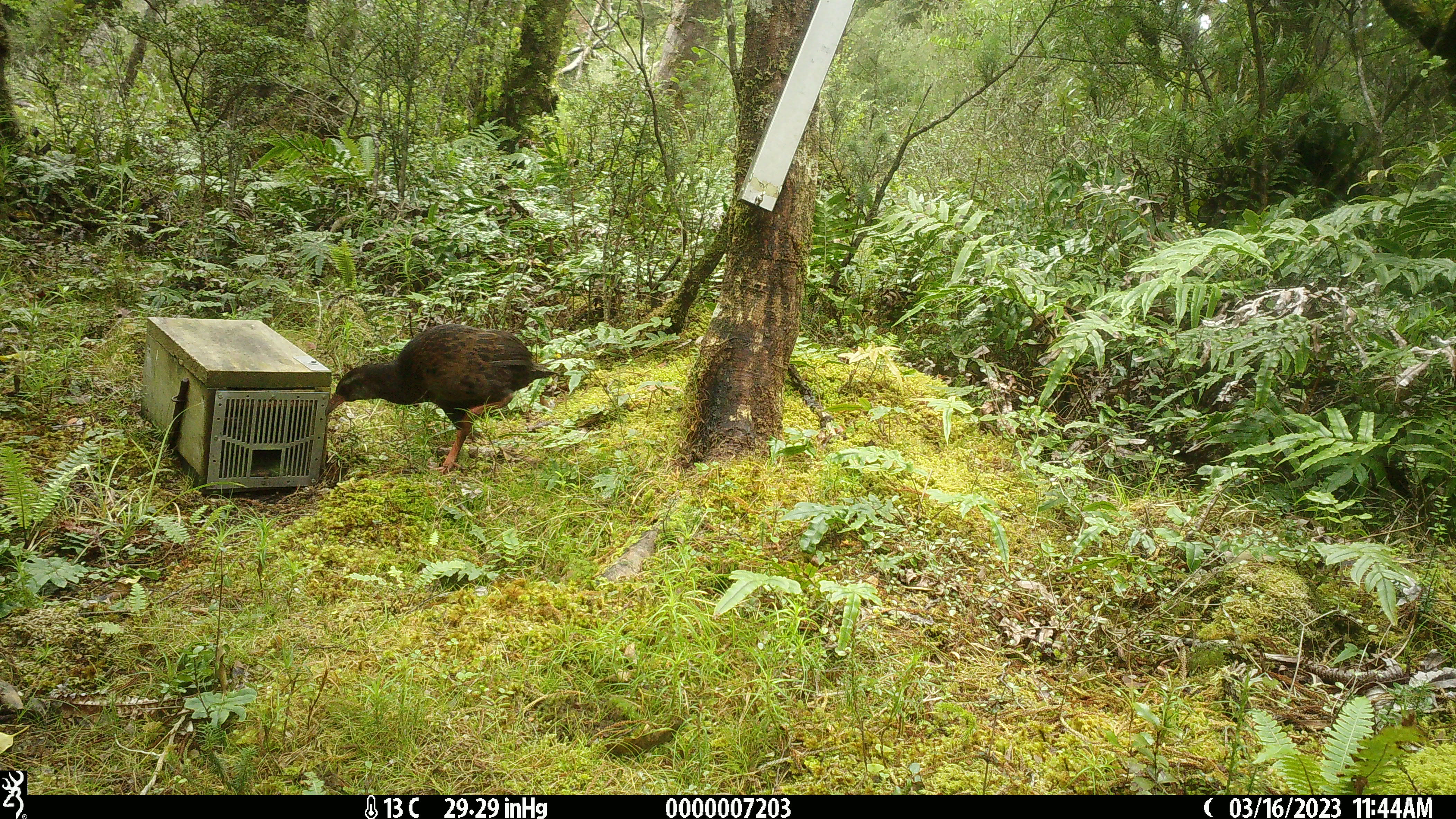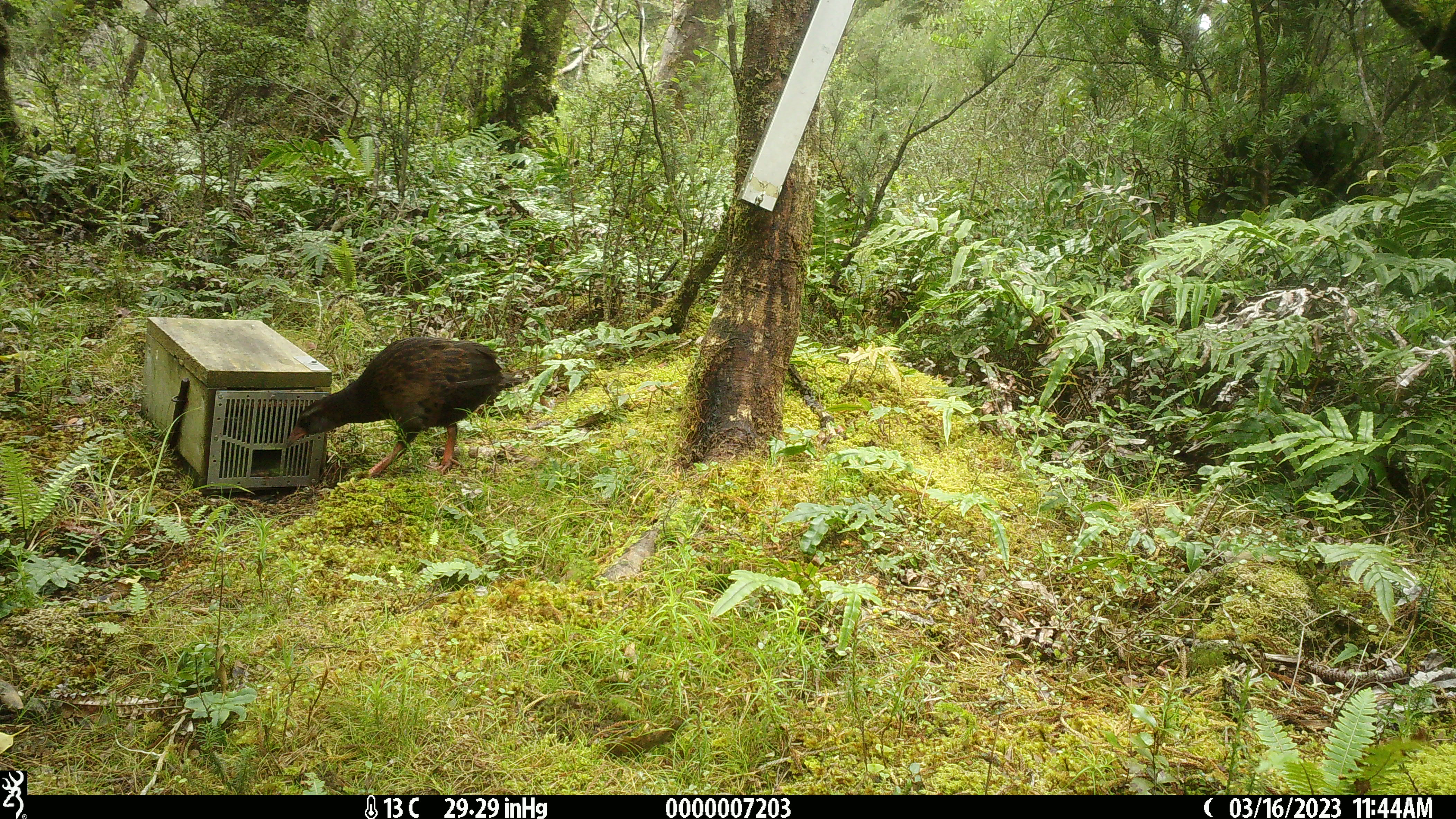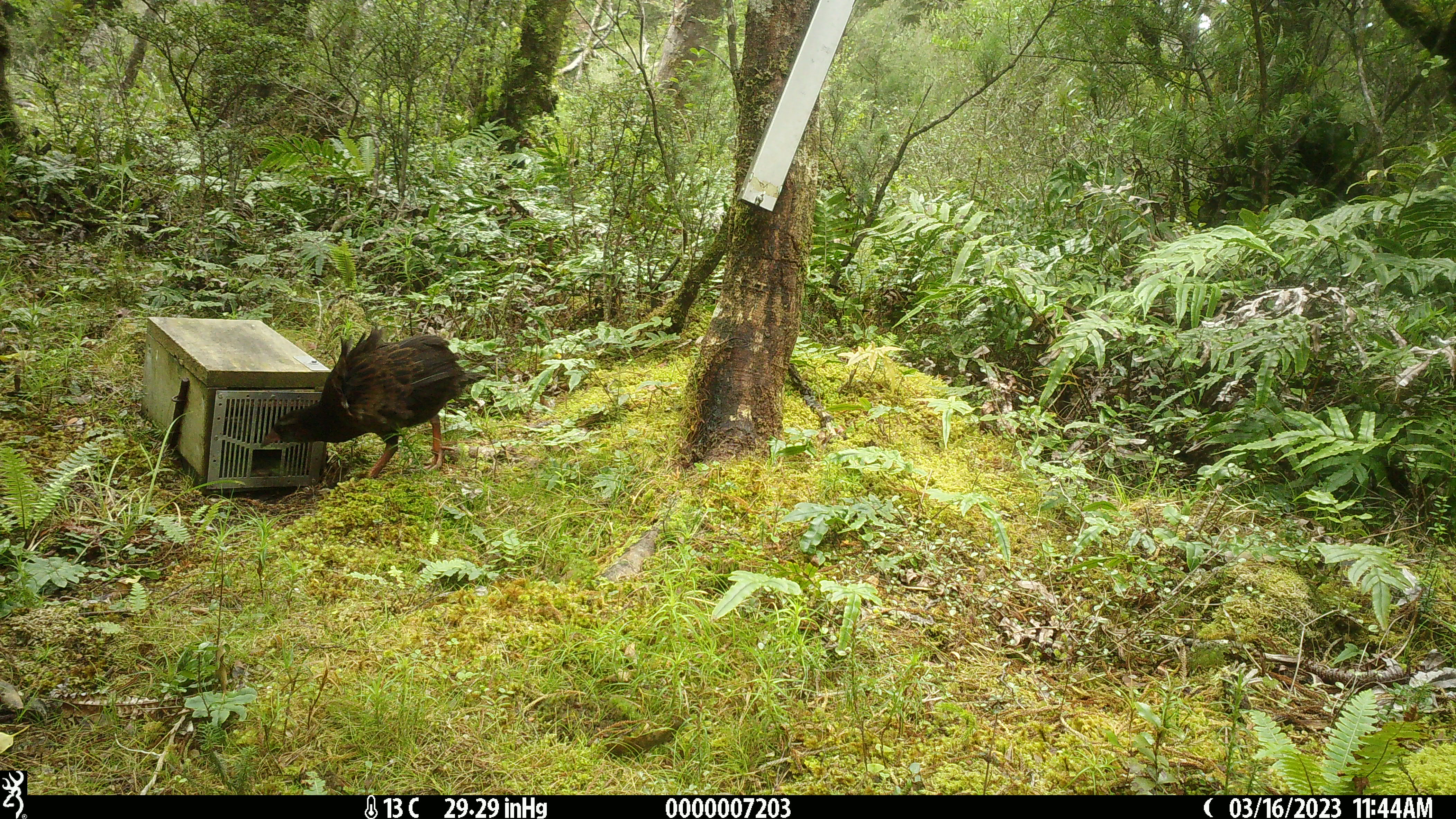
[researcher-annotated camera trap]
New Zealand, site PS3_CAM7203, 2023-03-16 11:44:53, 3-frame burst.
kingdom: Animalia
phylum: Chordata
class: Aves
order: Gruiformes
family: Rallidae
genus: Gallirallus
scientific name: Gallirallus australis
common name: weka